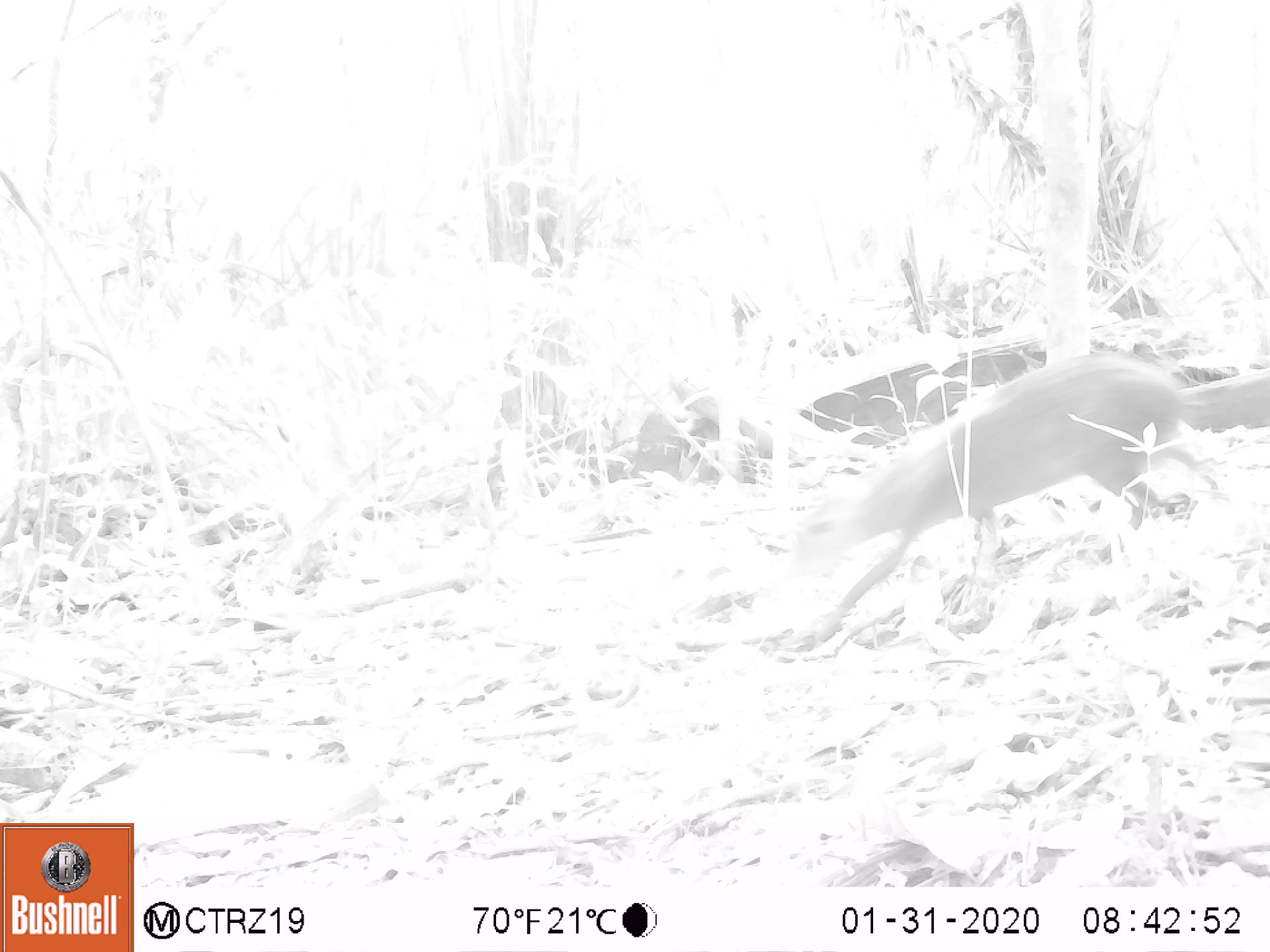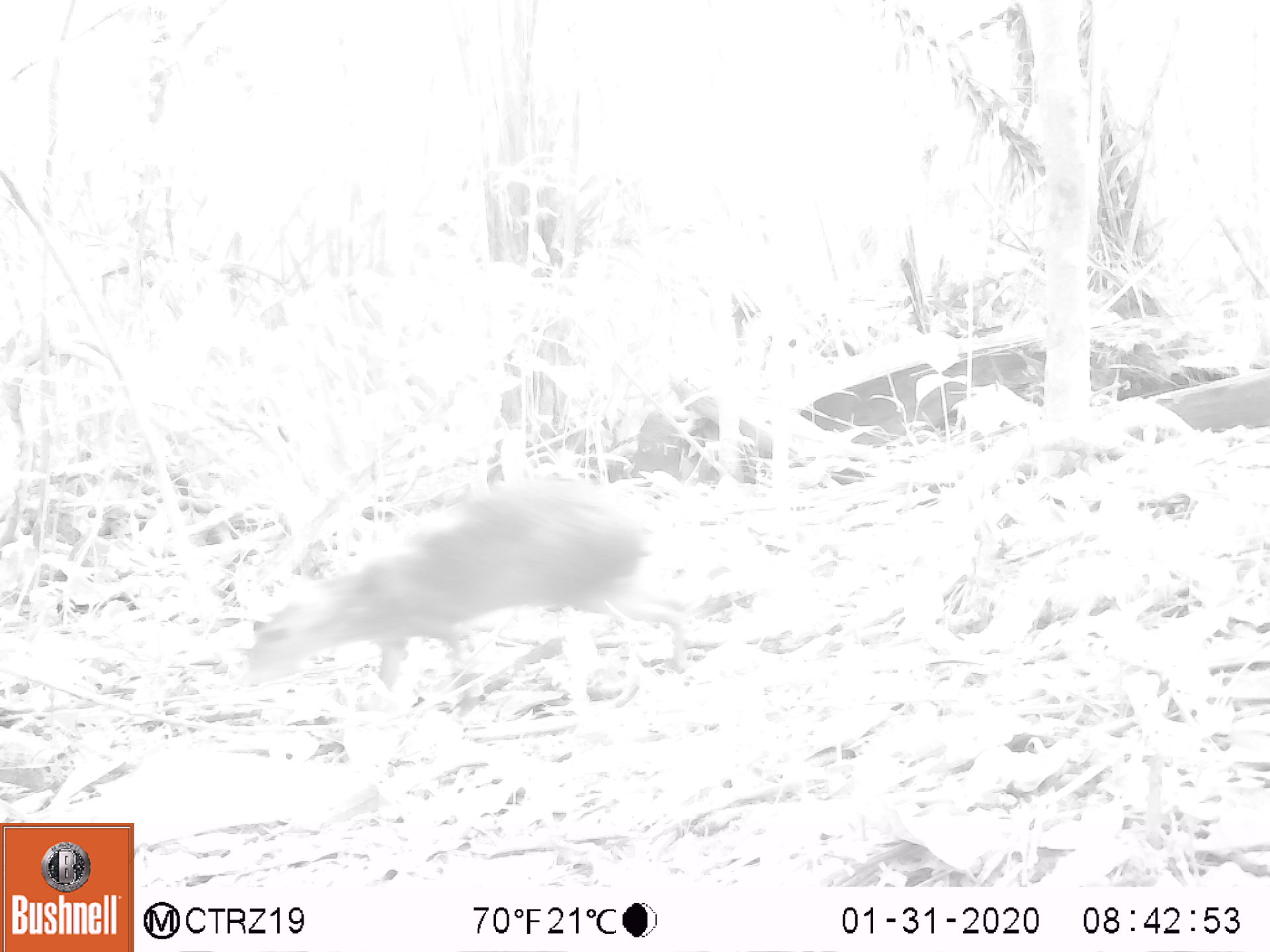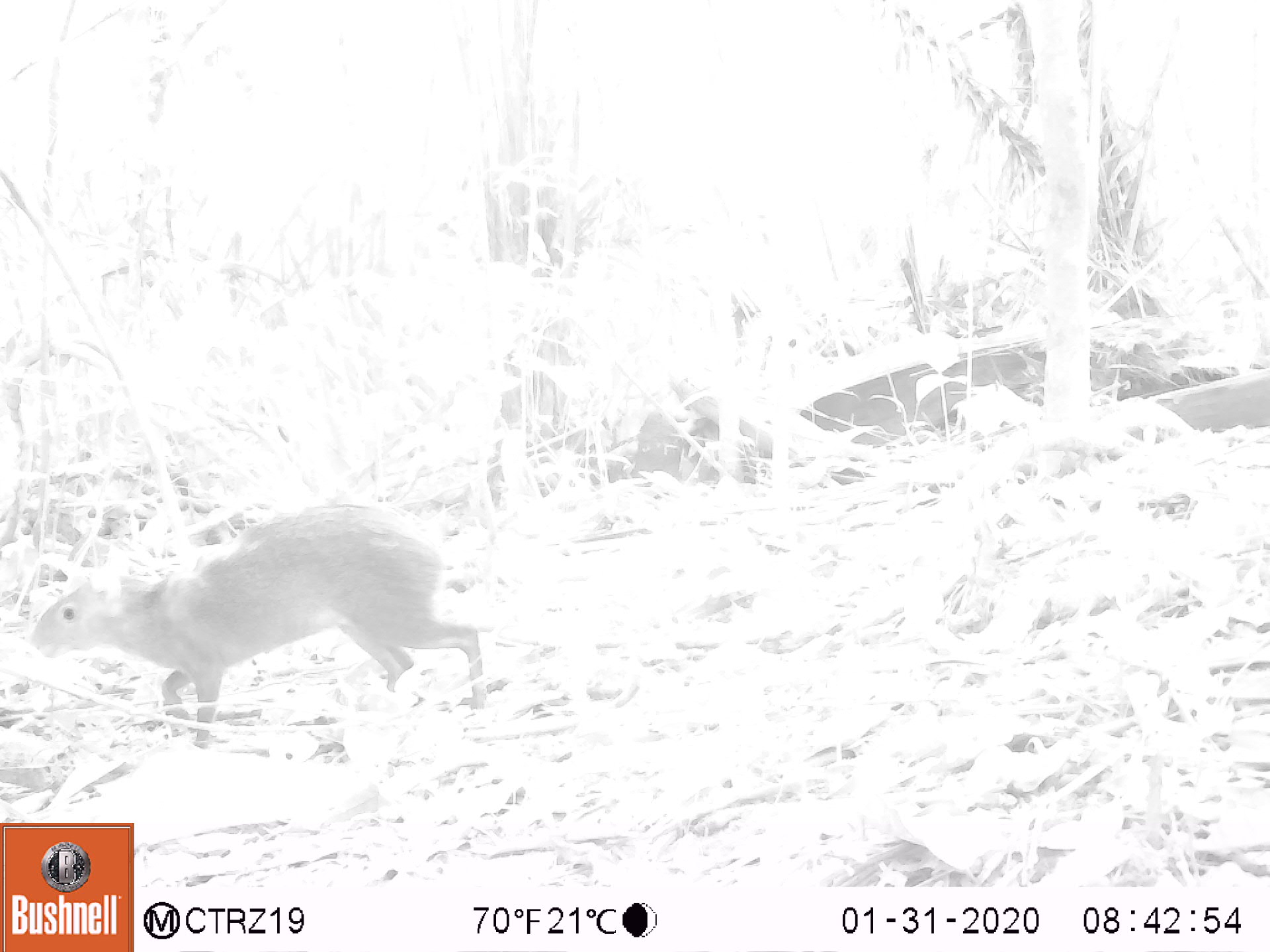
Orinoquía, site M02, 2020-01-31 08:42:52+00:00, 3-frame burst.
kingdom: Animalia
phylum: Chordata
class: Mammalia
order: Rodentia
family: Dasyproctidae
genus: Dasyprocta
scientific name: Dasyprocta fuliginosa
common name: black agouti